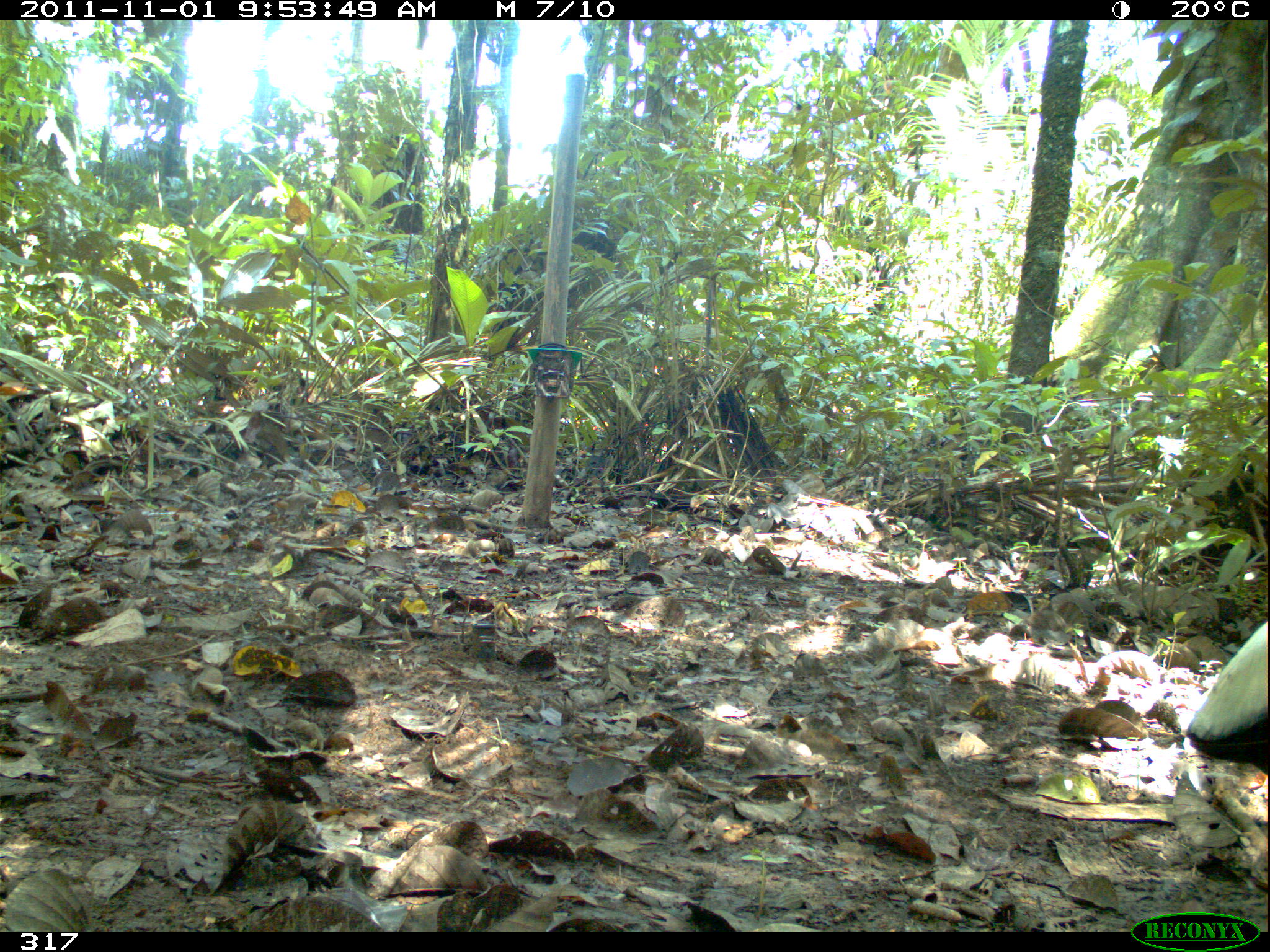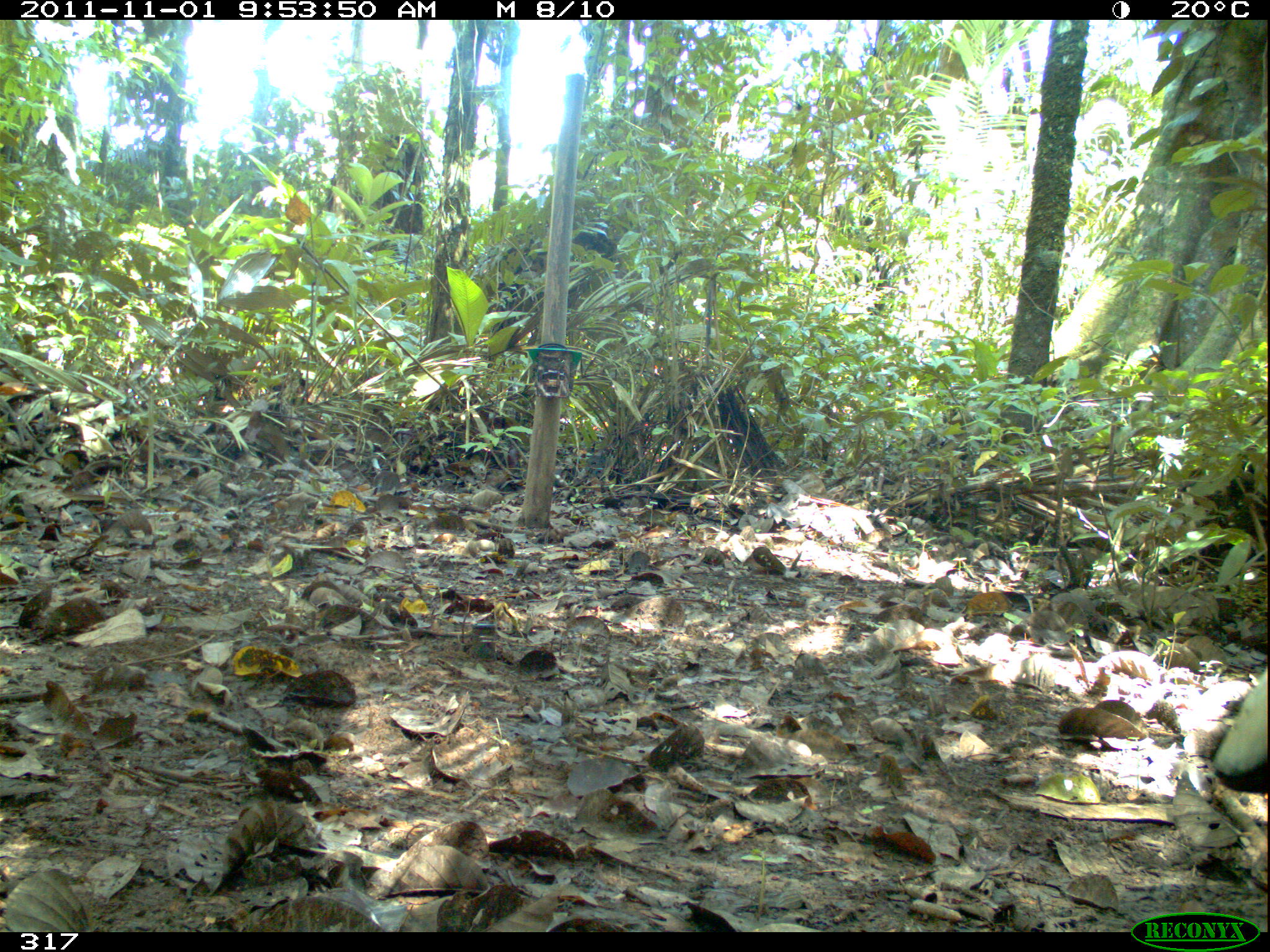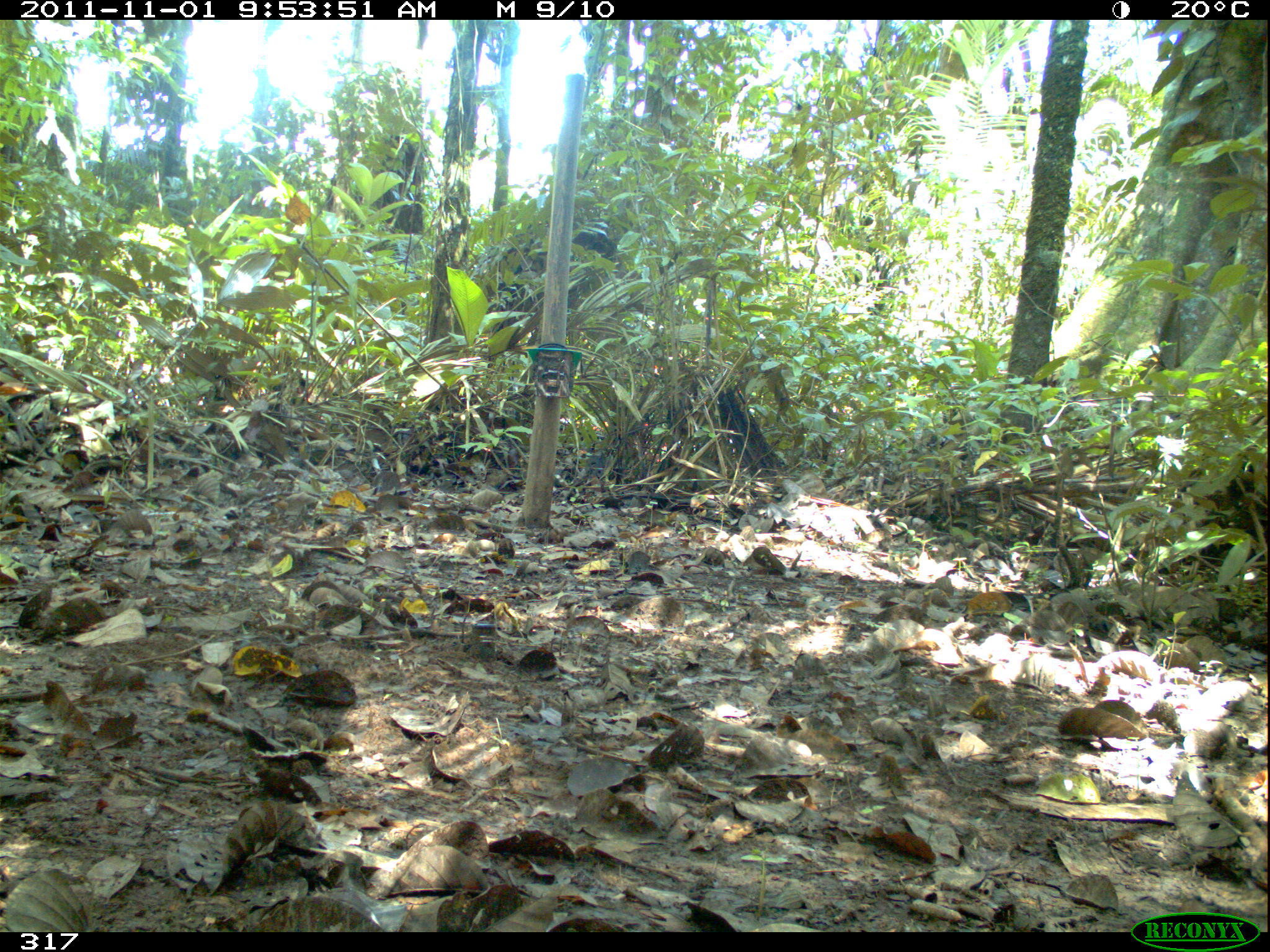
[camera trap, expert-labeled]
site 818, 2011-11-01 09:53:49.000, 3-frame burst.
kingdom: Animalia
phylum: Chordata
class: Aves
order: Gruiformes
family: Psophiidae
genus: Psophia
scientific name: Psophia leucoptera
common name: pale-winged trumpeter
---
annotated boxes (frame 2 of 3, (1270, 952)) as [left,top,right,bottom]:
psophia leucoptera: [1211,665,1267,796]